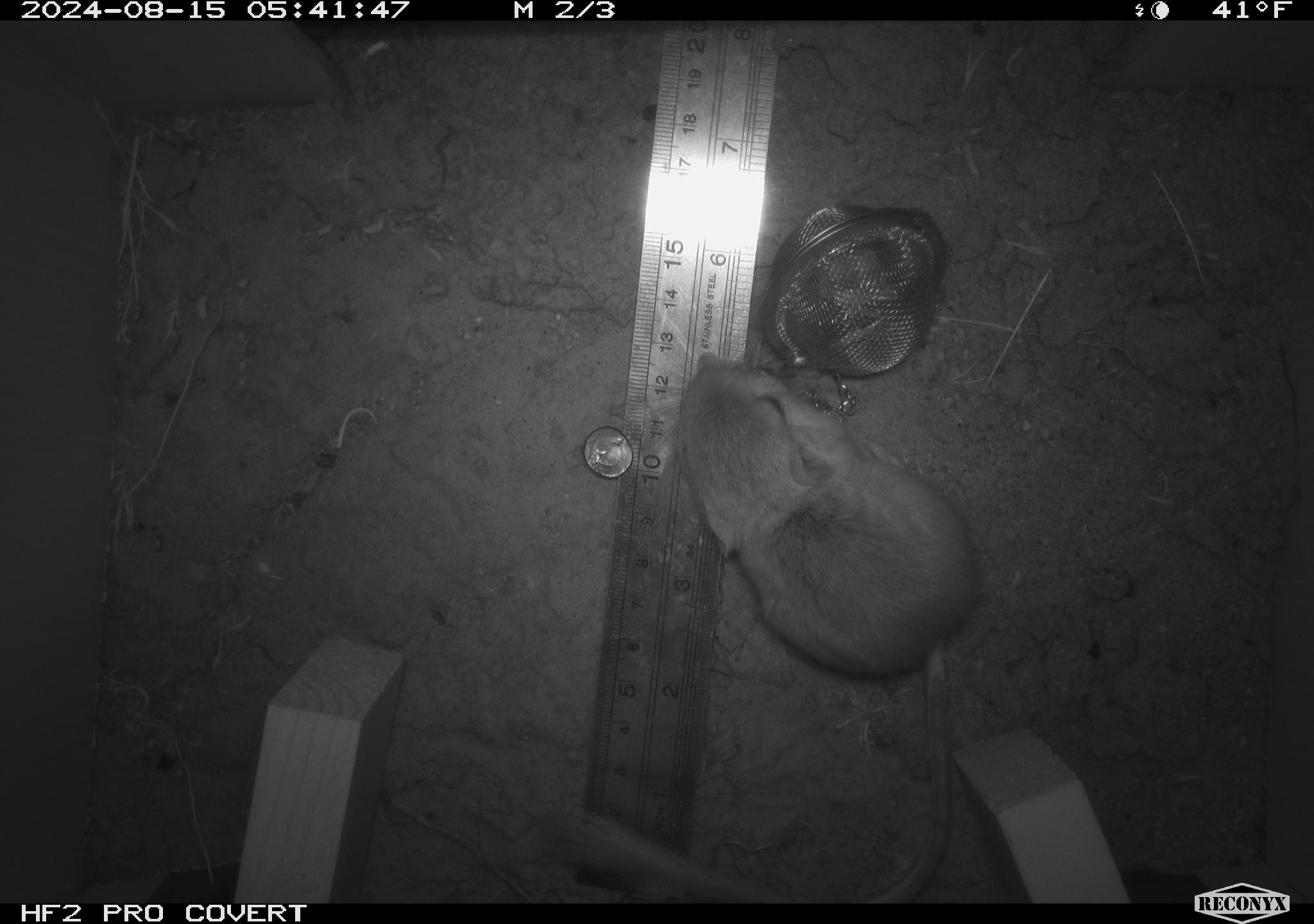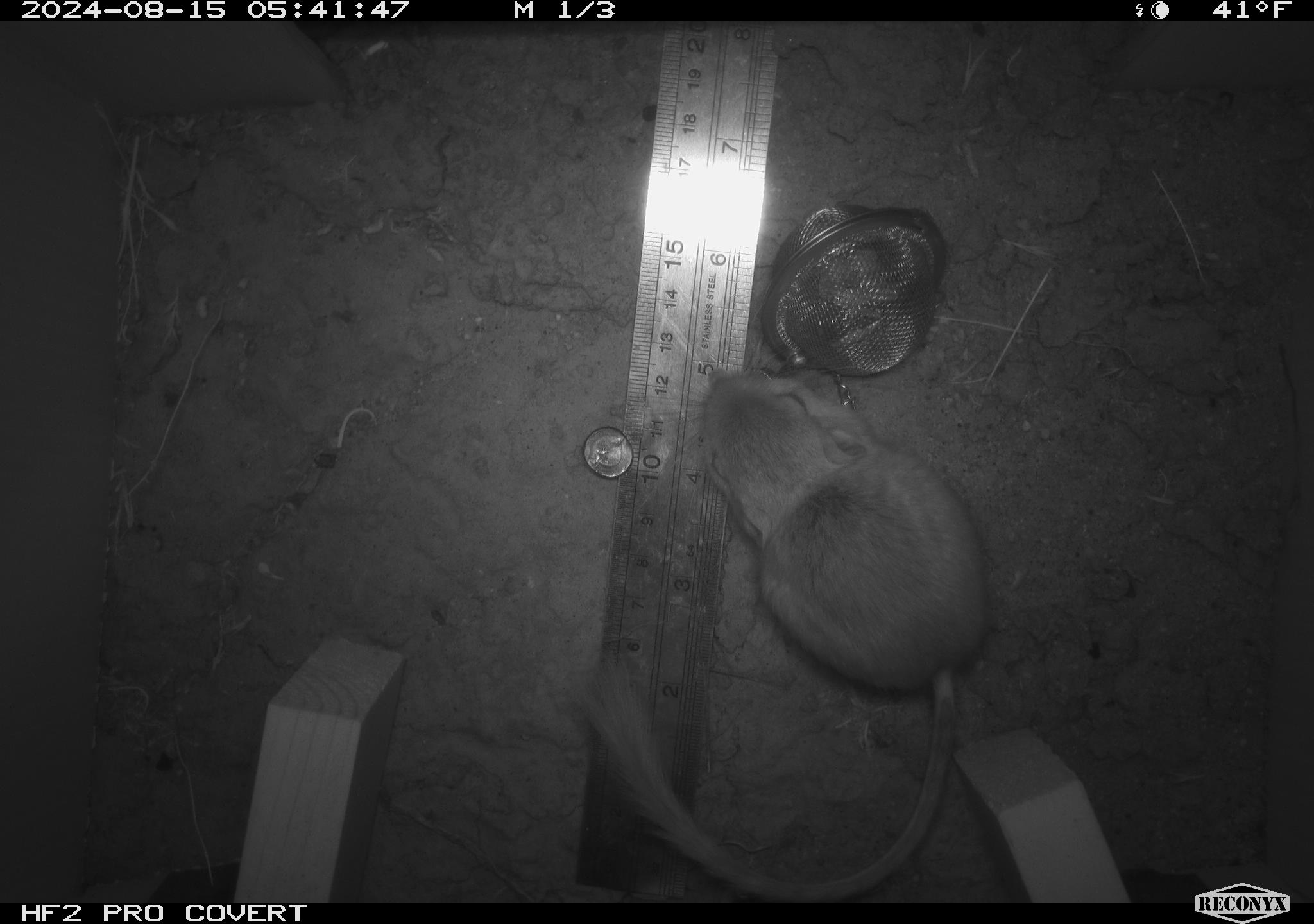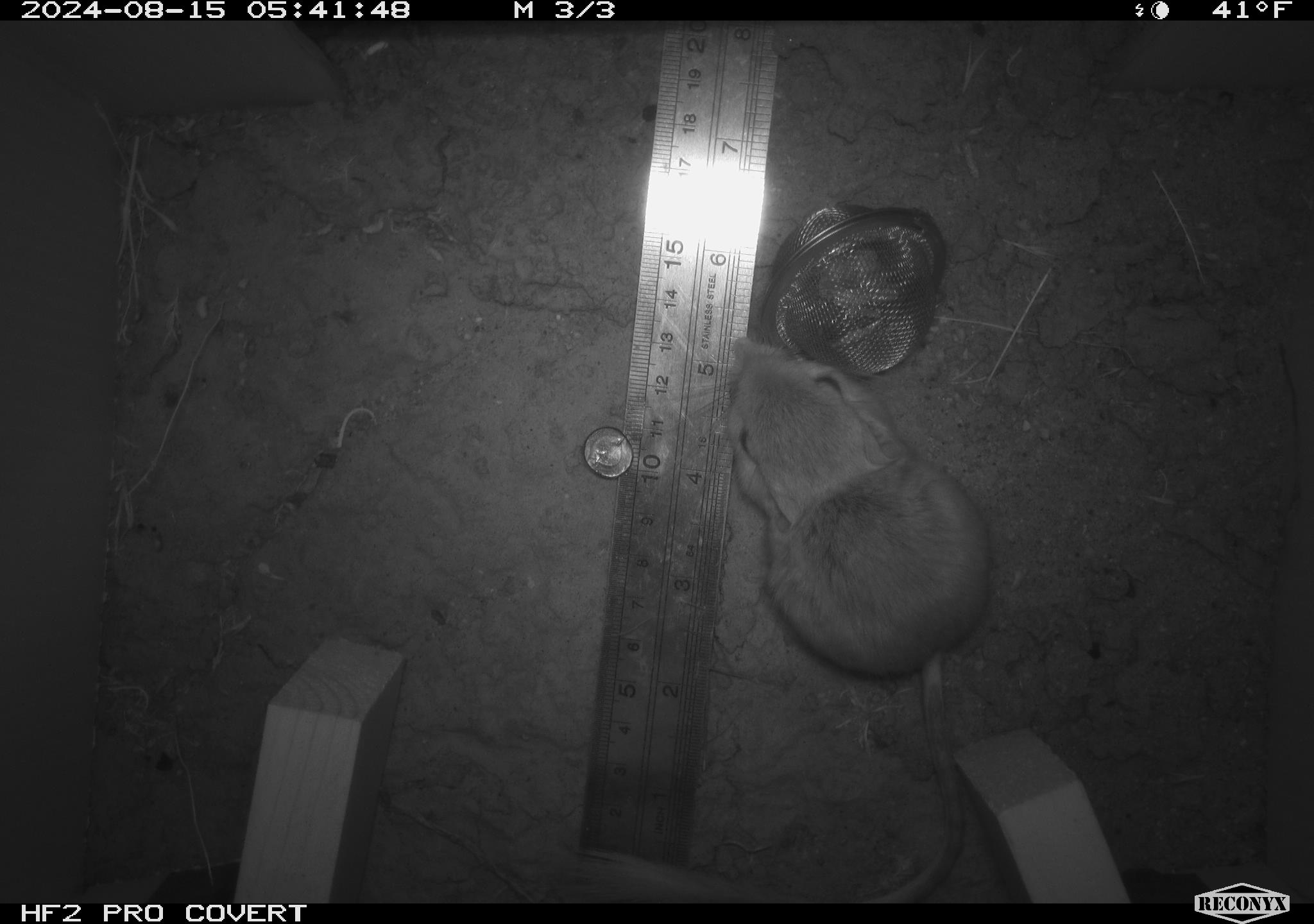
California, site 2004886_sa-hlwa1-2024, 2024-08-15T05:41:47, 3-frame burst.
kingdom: Animalia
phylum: Chordata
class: Mammalia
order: Rodentia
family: Heteromyidae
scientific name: Heteromyidae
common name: kangaroo rats and pocket mice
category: heteromyidae family